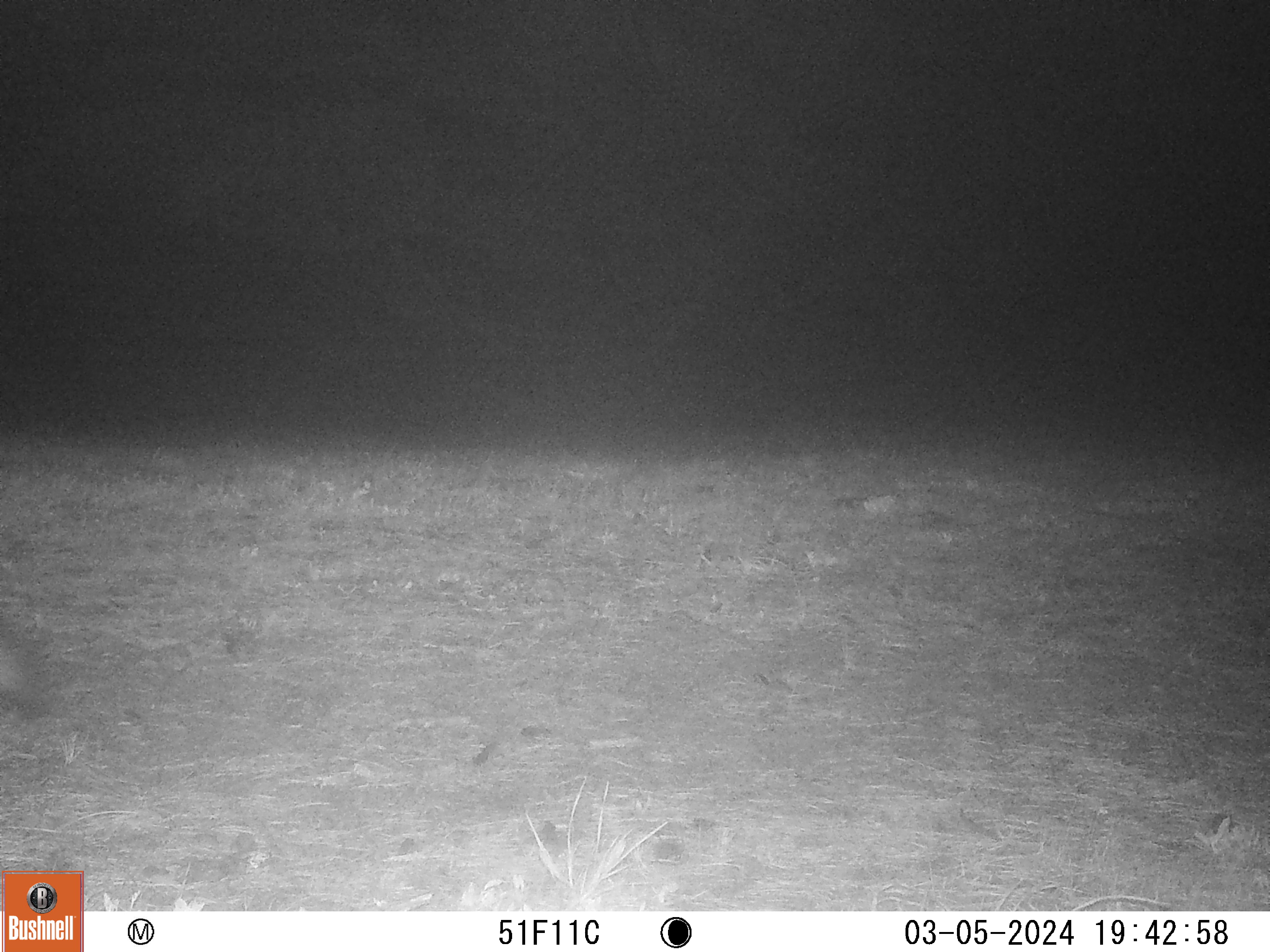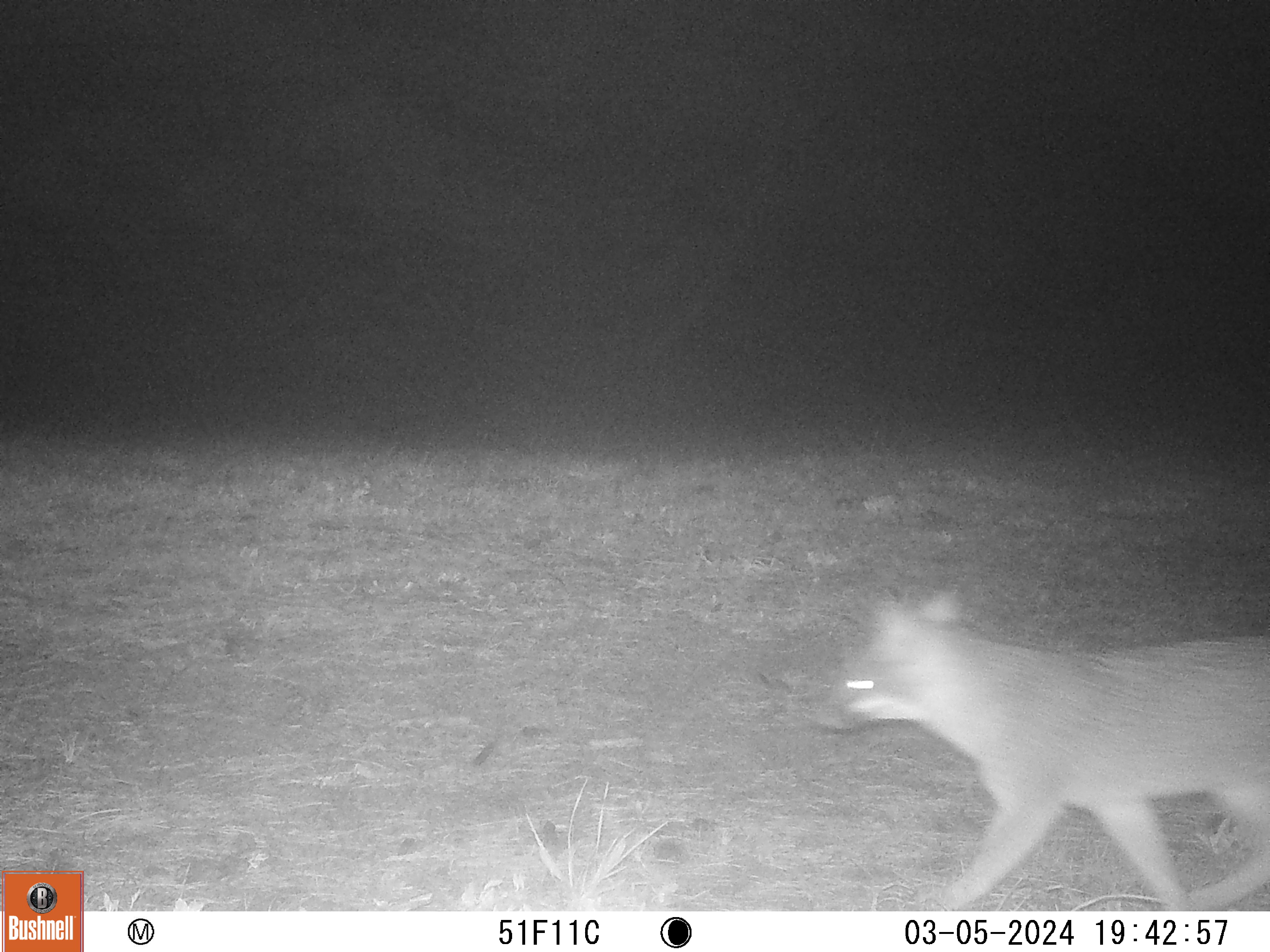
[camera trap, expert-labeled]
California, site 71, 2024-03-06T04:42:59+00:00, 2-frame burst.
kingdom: Animalia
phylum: Chordata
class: Mammalia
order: Carnivora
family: Canidae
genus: Urocyon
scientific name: Urocyon cinereoargenteus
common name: gray fox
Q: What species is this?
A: Gray fox (Urocyon cinereoargenteus).